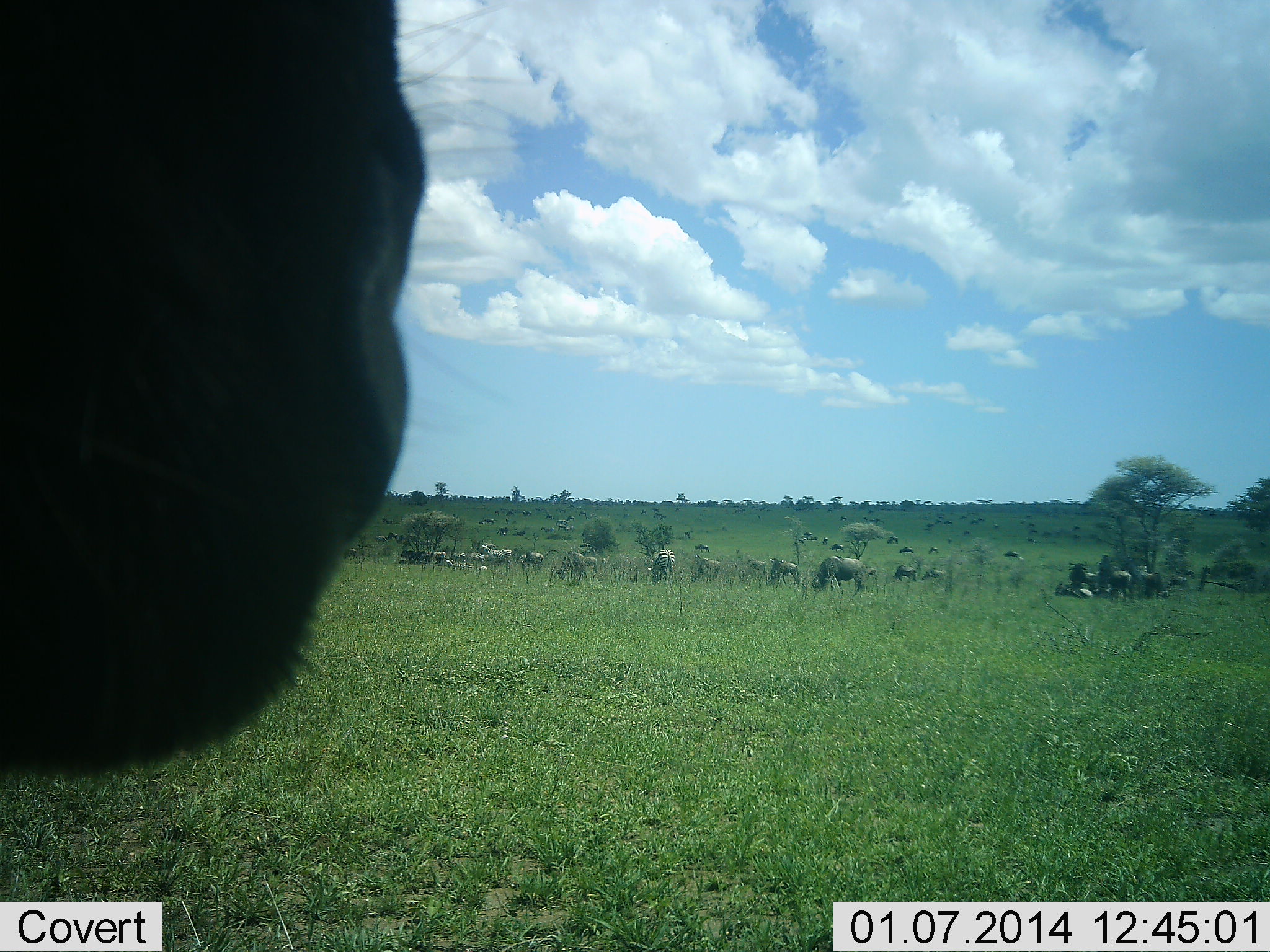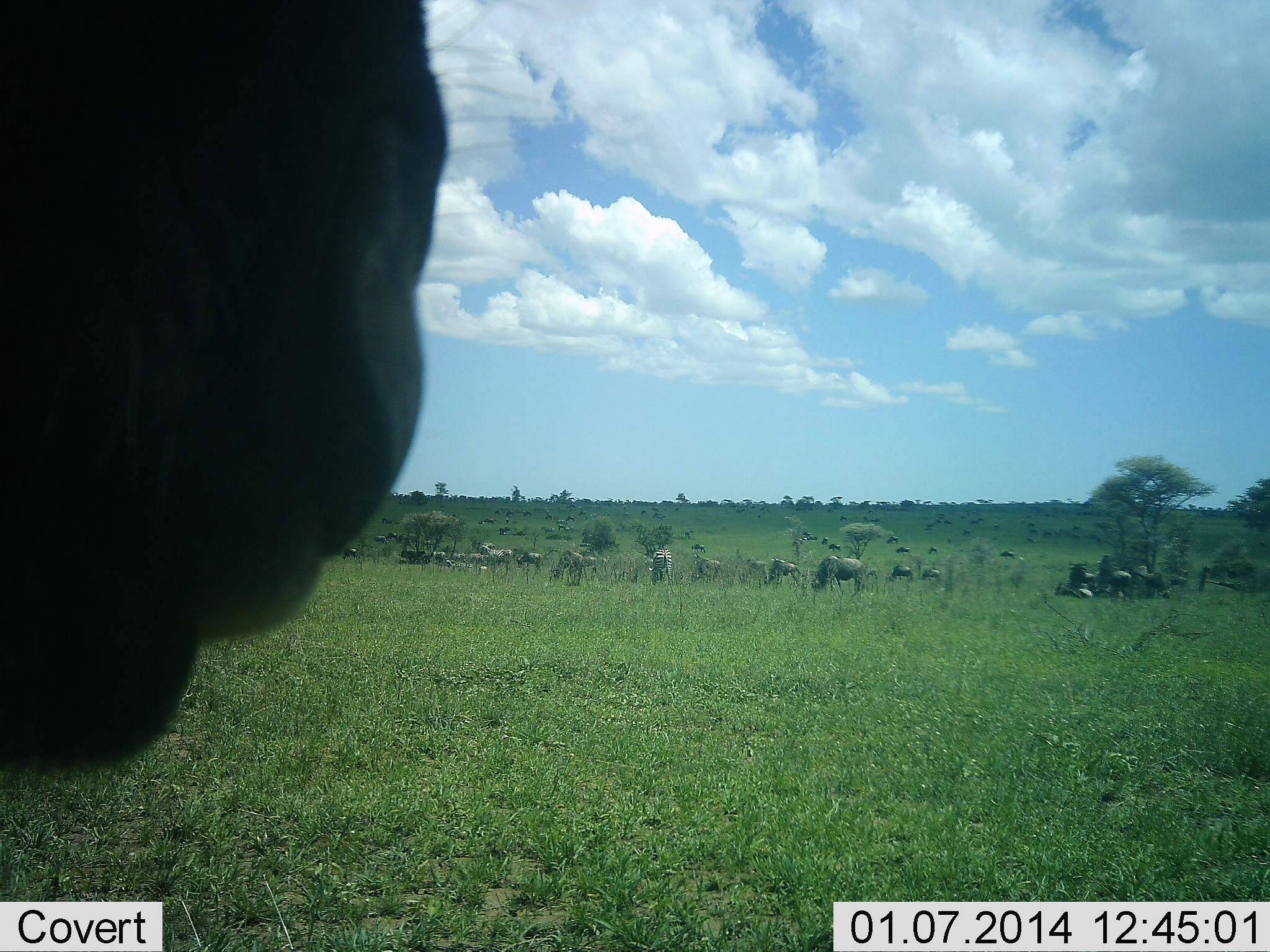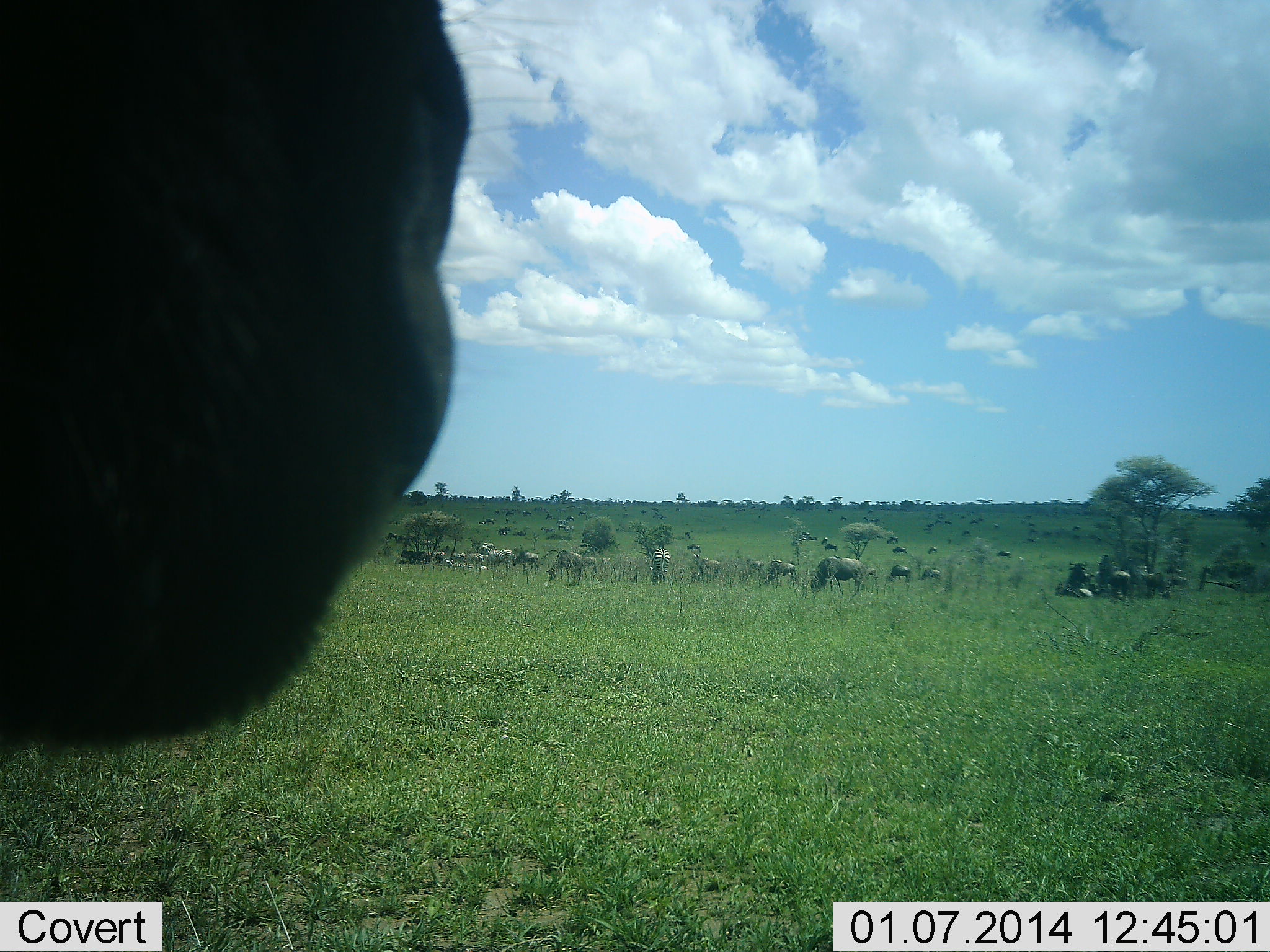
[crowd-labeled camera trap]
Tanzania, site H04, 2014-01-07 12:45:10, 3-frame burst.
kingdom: Animalia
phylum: Chordata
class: Mammalia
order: Artiodactyla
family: Bovidae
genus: Connochaetes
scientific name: Connochaetes taurinus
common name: blue wildebeest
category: wildebeest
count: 11-50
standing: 90%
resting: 10%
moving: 50%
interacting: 10%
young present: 0%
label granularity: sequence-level